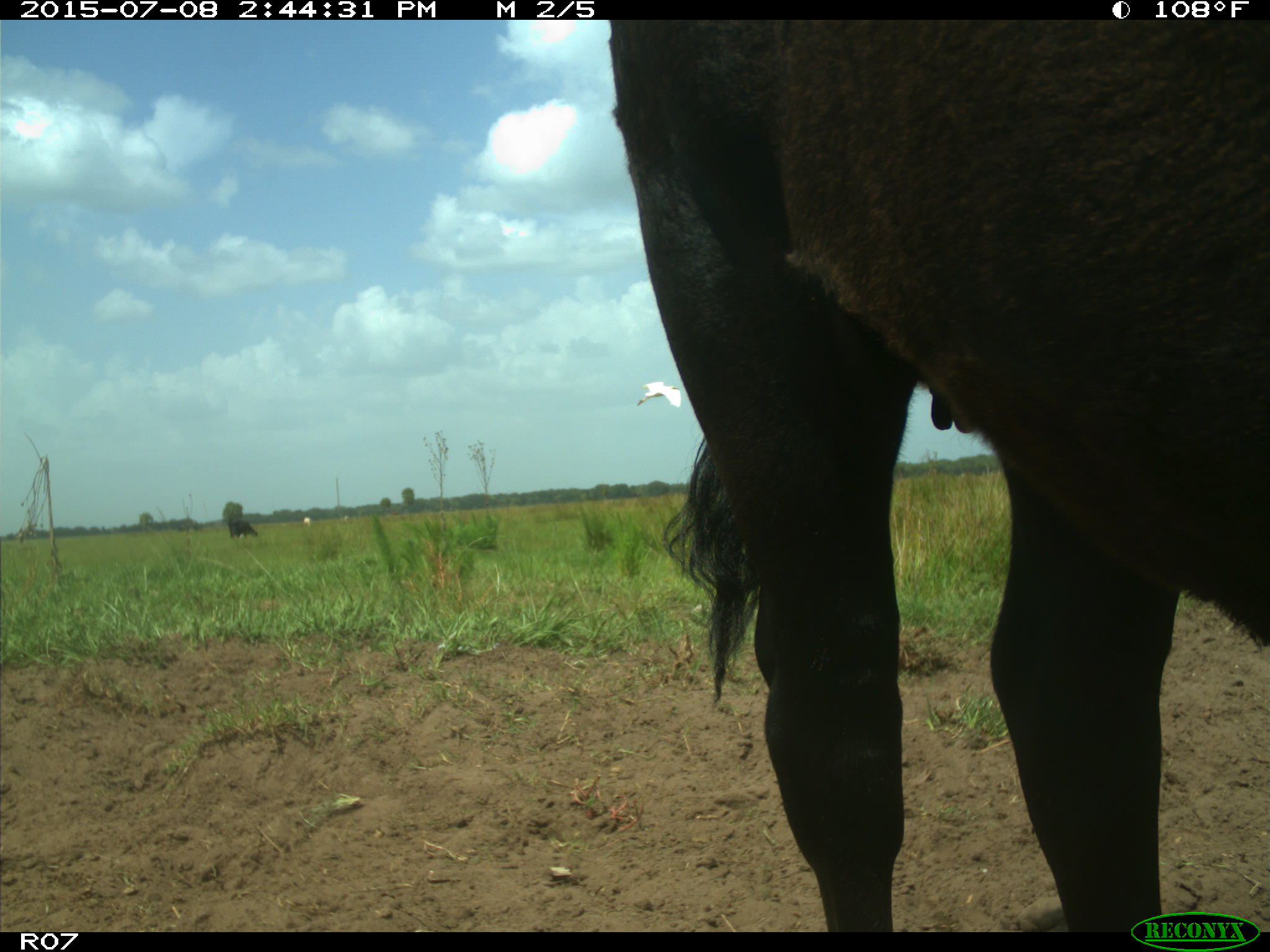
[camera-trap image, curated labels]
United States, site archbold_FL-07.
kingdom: Animalia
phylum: Chordata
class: Mammalia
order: Artiodactyla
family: Bovidae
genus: Bos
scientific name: Bos taurus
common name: domestic cow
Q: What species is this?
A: Bos taurus (domestic cow).